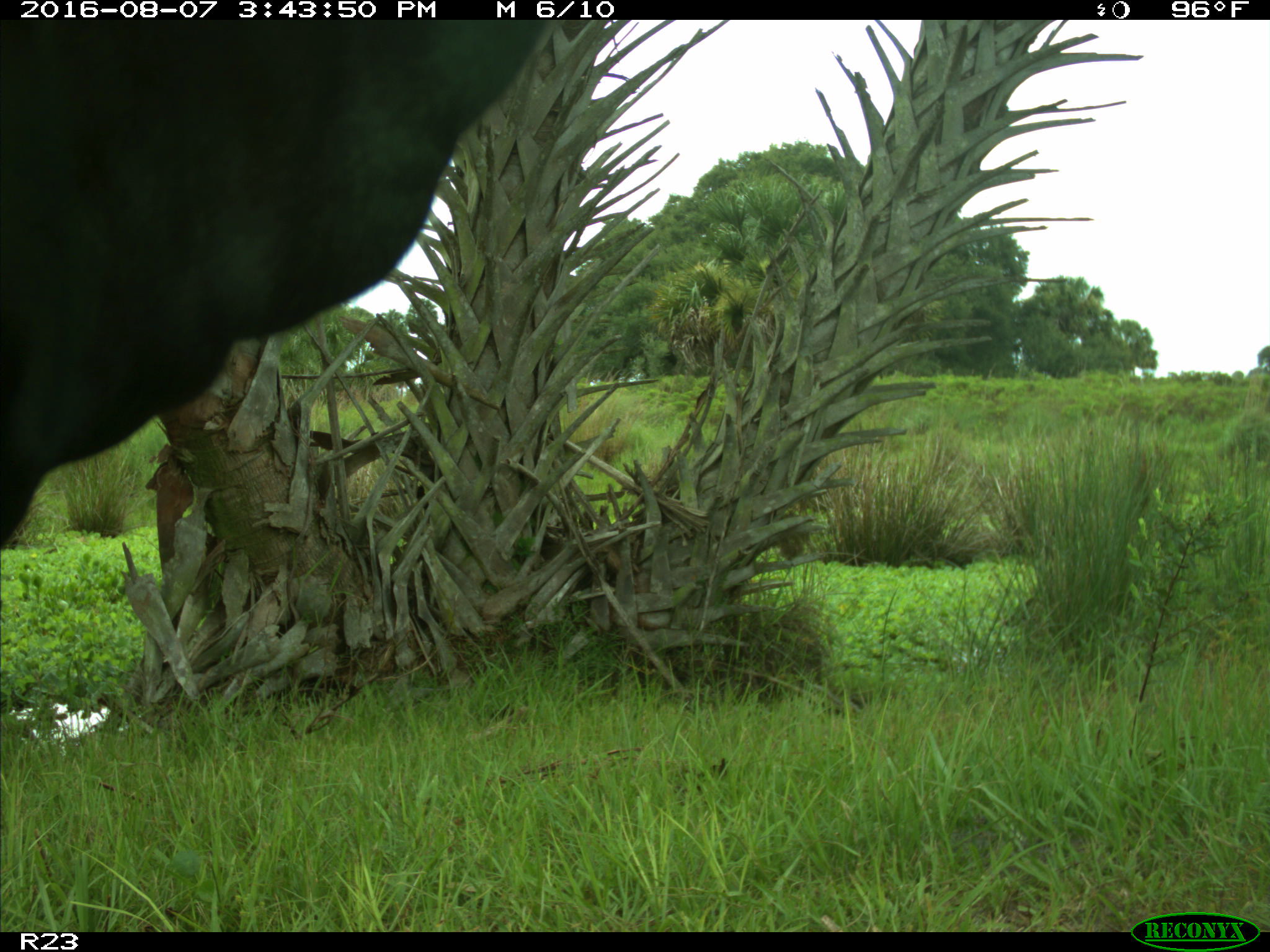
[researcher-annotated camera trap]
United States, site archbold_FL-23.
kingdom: Animalia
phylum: Chordata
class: Mammalia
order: Artiodactyla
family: Bovidae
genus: Bos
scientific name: Bos taurus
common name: domestic cow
Bos taurus (domestic cow).